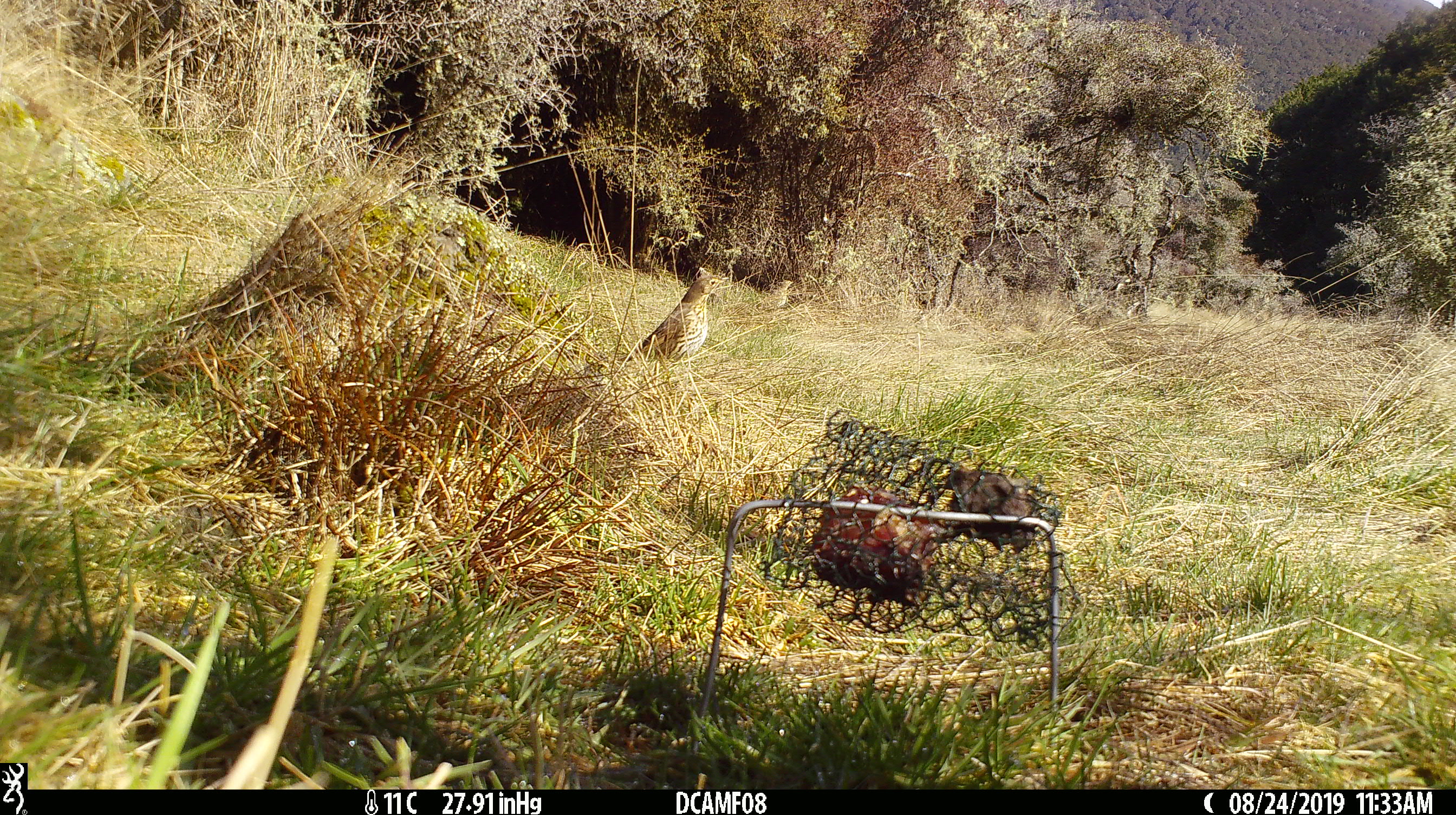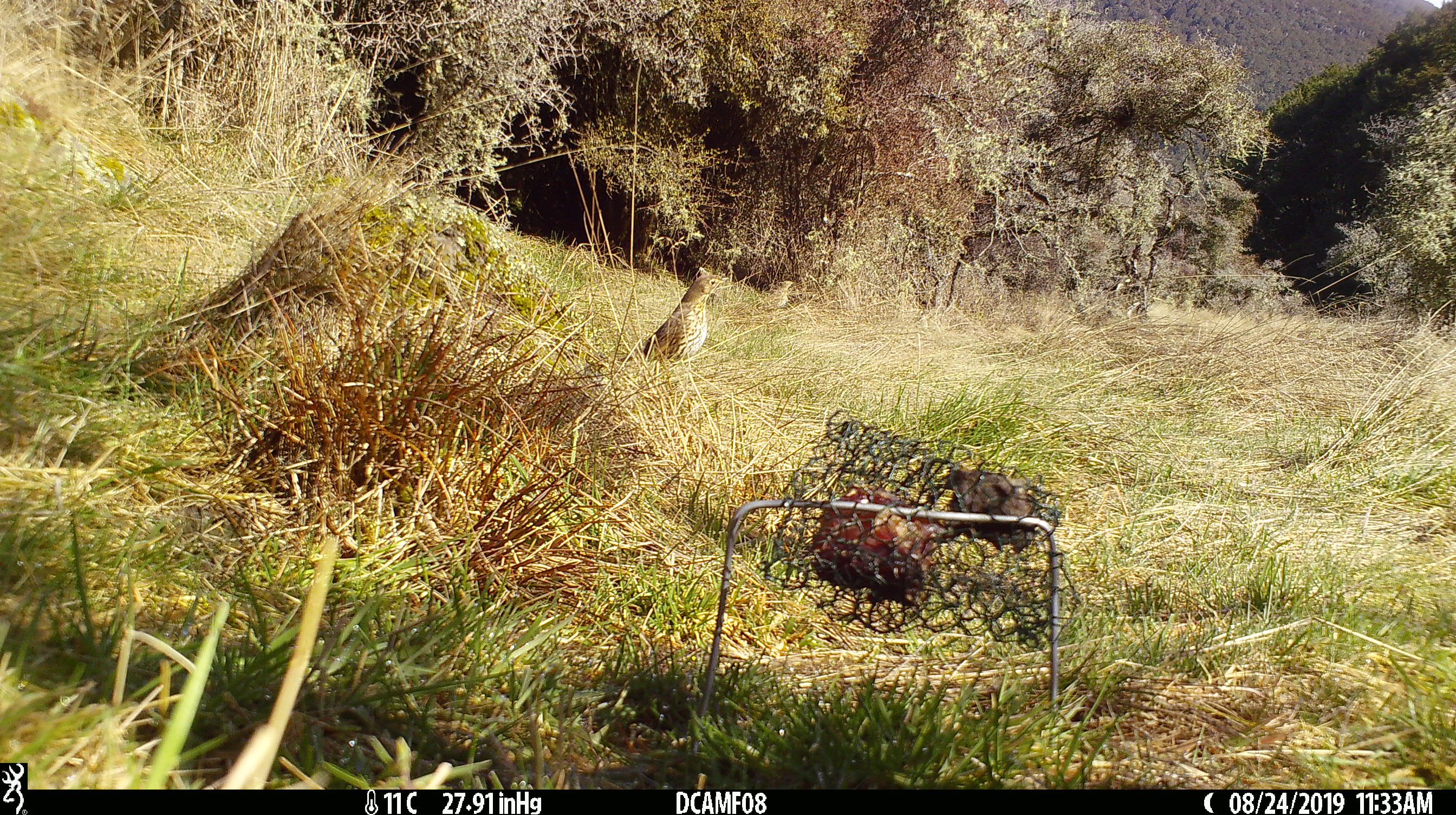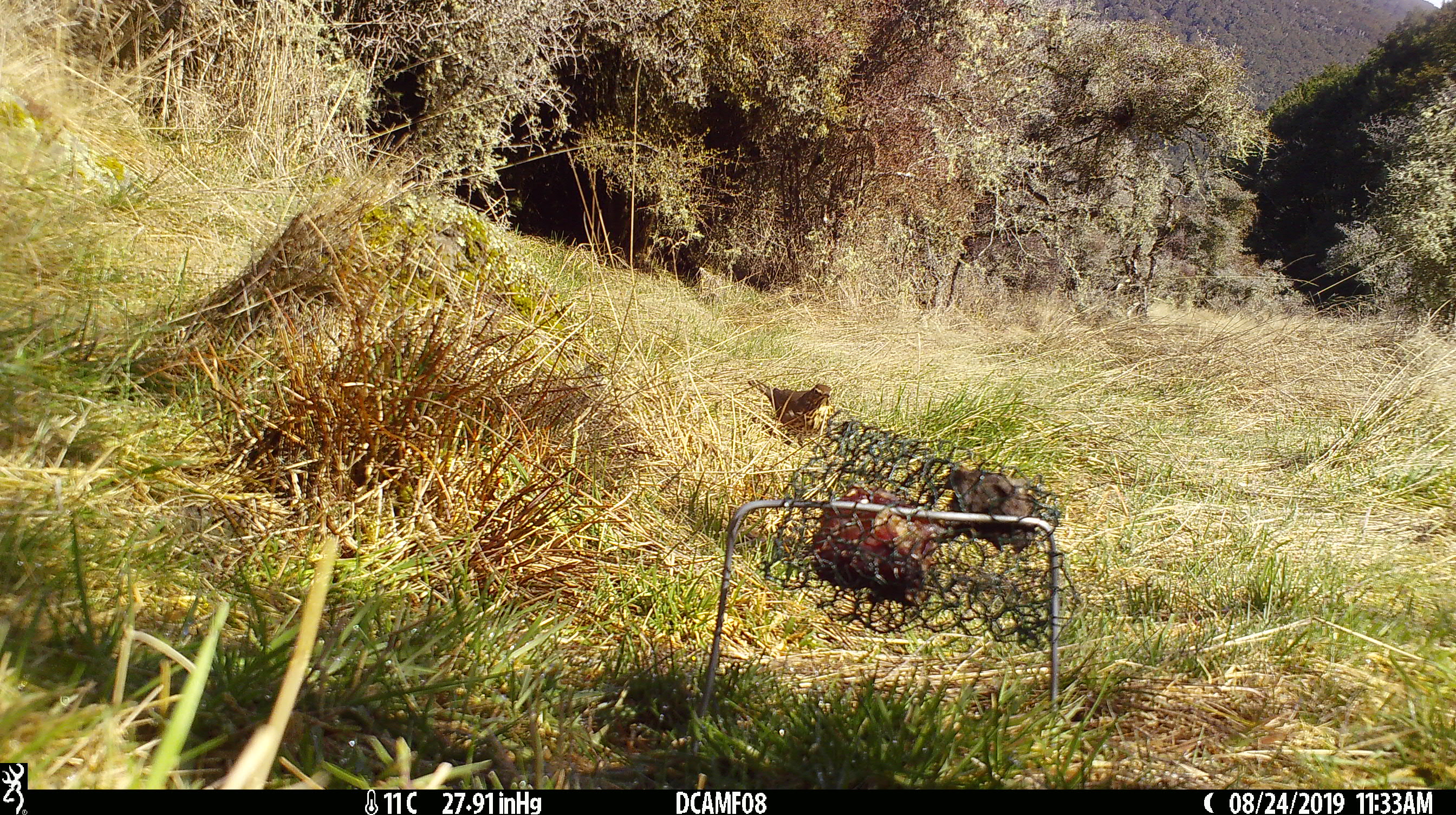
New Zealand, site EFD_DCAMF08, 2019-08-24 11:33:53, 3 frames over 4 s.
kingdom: Animalia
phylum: Chordata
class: Aves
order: Passeriformes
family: Turdidae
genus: Turdus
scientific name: Turdus philomelos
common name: song thrush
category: thrush